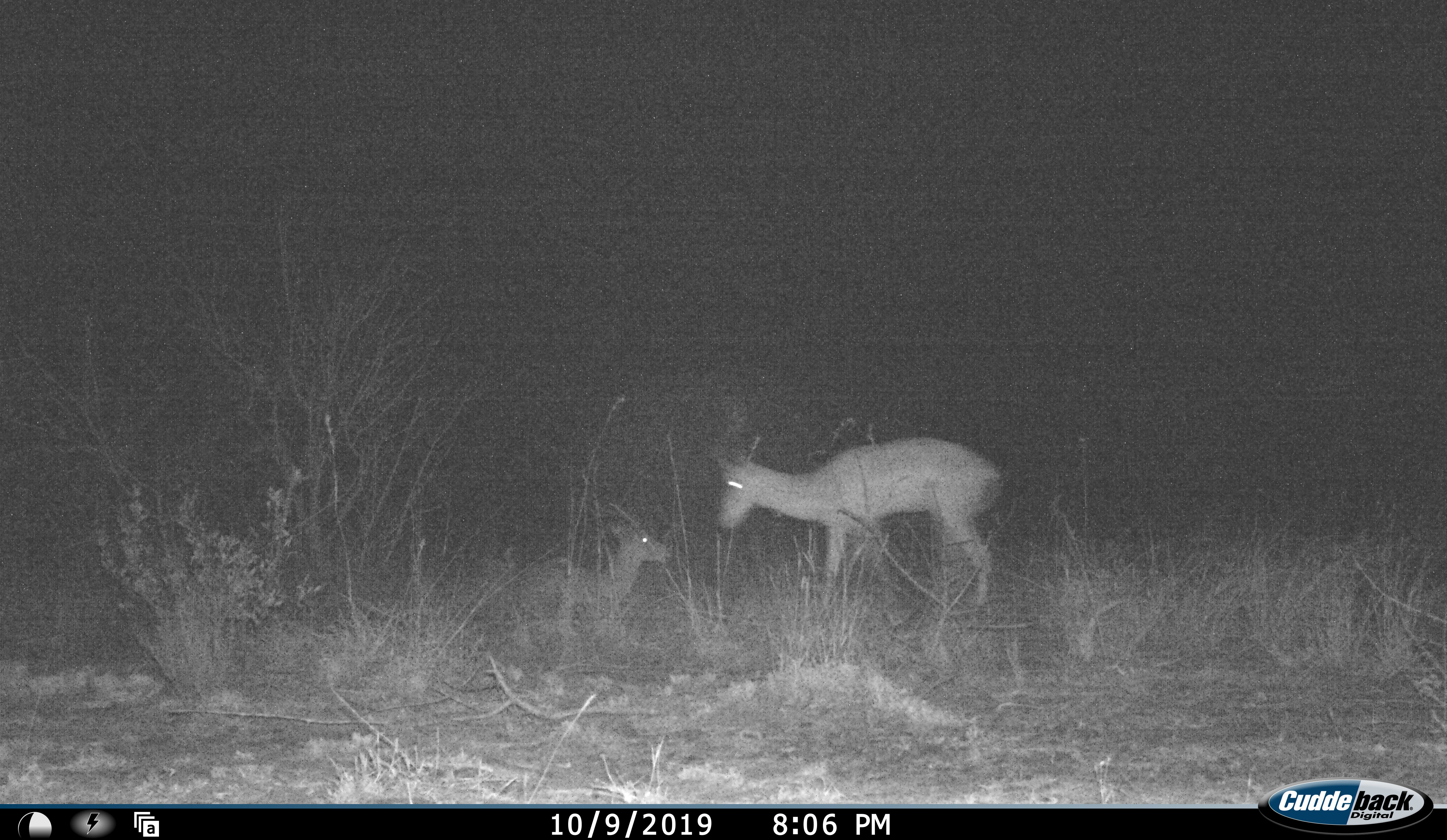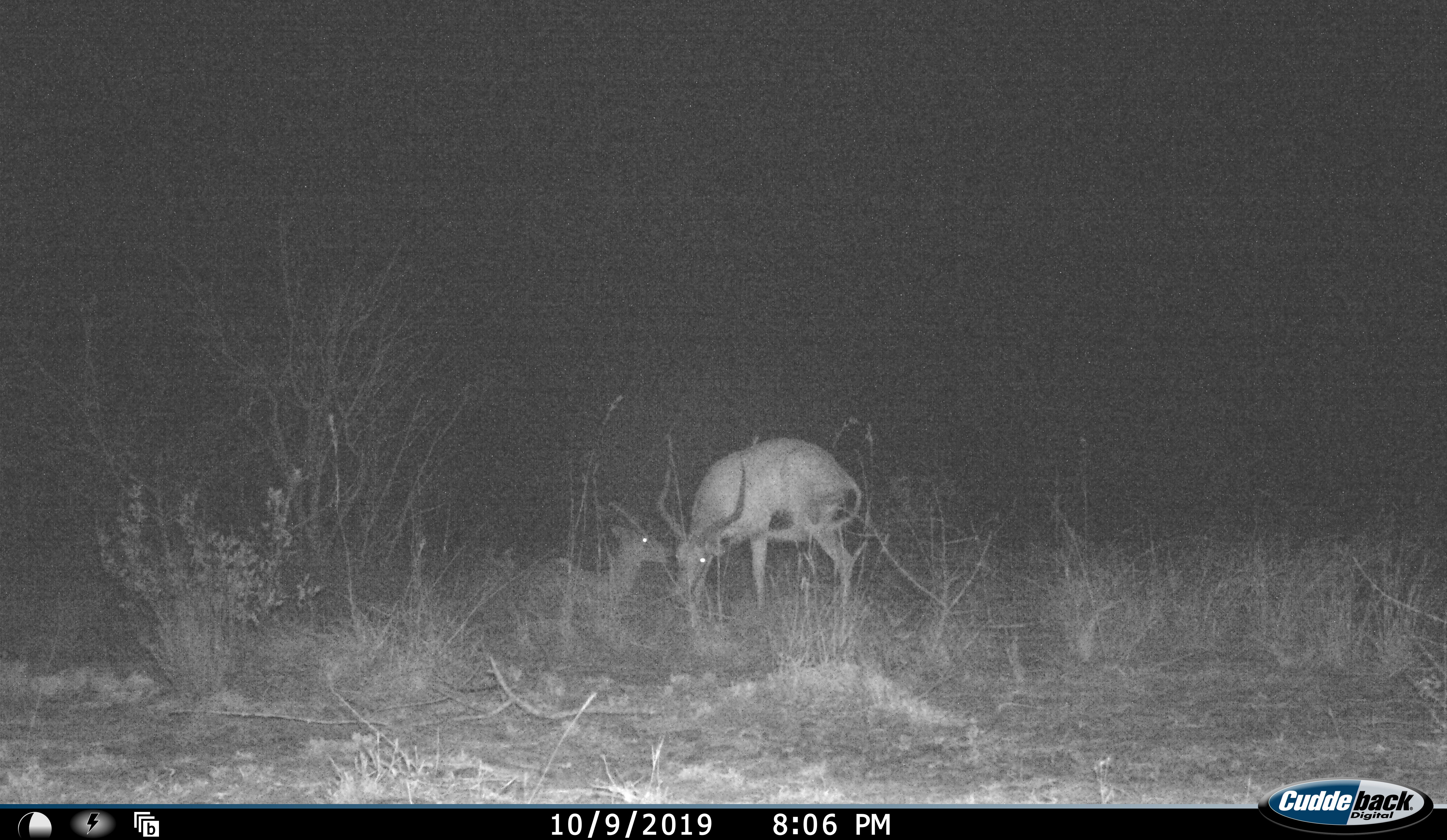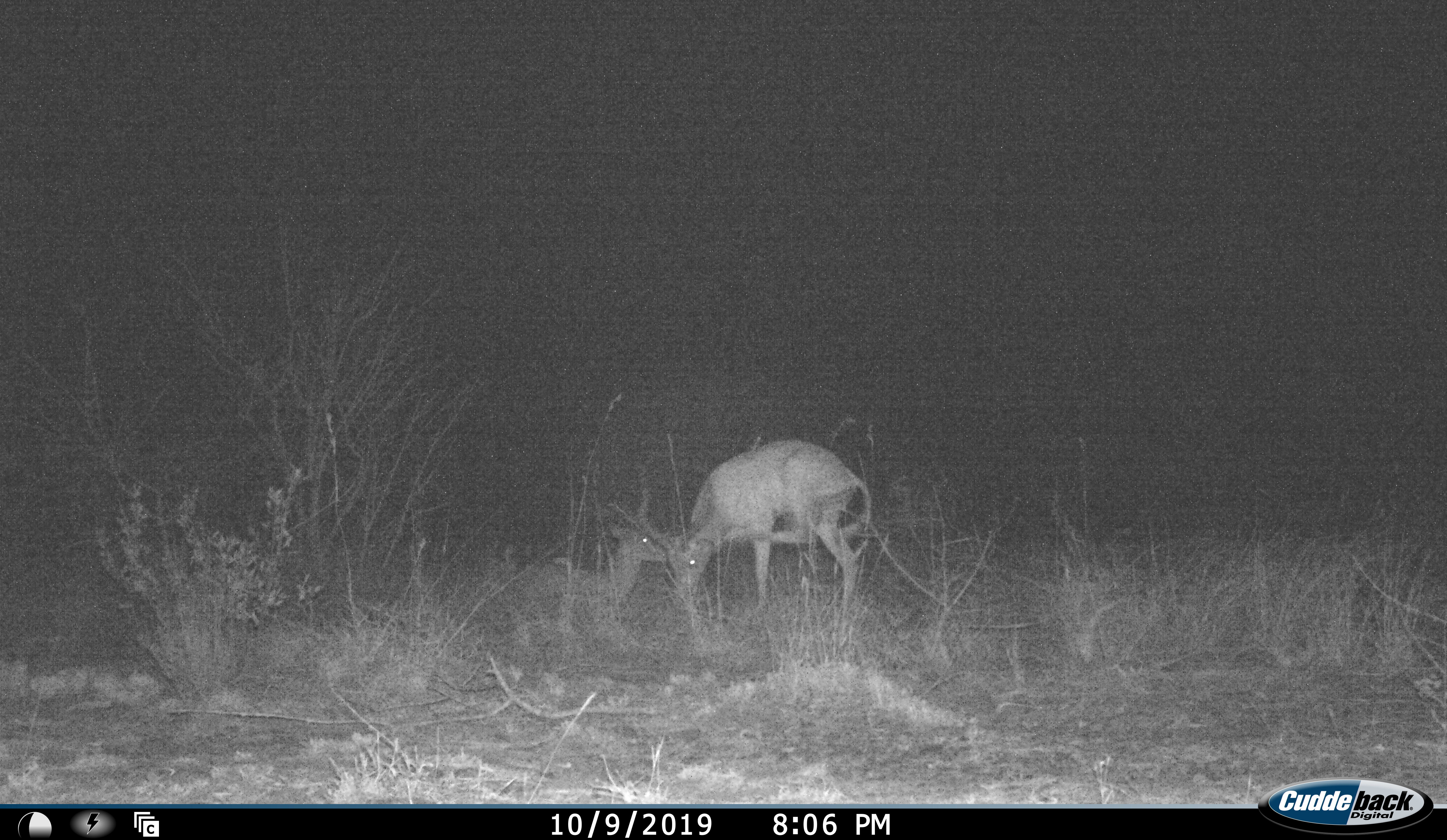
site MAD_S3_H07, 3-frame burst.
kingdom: Animalia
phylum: Chordata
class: Mammalia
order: Artiodactyla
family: Bovidae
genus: Aepyceros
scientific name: Aepyceros melampus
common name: impala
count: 2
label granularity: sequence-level